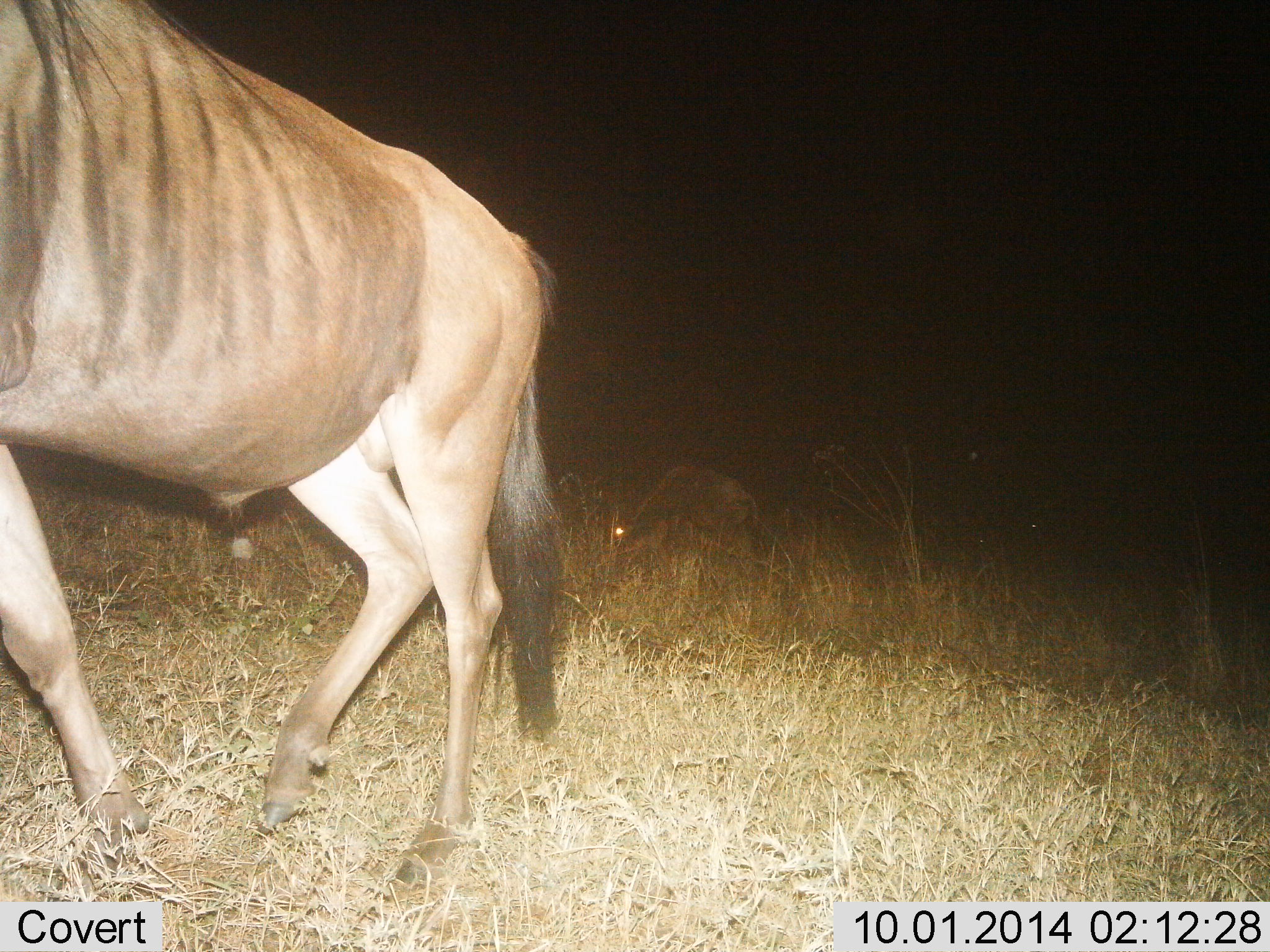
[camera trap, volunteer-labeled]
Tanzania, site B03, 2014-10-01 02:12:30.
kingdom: Animalia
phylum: Chordata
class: Mammalia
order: Artiodactyla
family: Bovidae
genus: Connochaetes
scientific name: Connochaetes taurinus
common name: blue wildebeest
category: wildebeest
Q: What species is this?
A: Wildebeest (blue wildebeest) (Connochaetes taurinus).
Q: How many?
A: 2.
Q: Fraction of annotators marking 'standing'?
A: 36%.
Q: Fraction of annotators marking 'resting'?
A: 9%.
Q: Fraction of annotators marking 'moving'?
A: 82%.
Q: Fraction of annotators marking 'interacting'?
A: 0%.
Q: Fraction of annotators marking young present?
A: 0%.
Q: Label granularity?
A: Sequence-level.